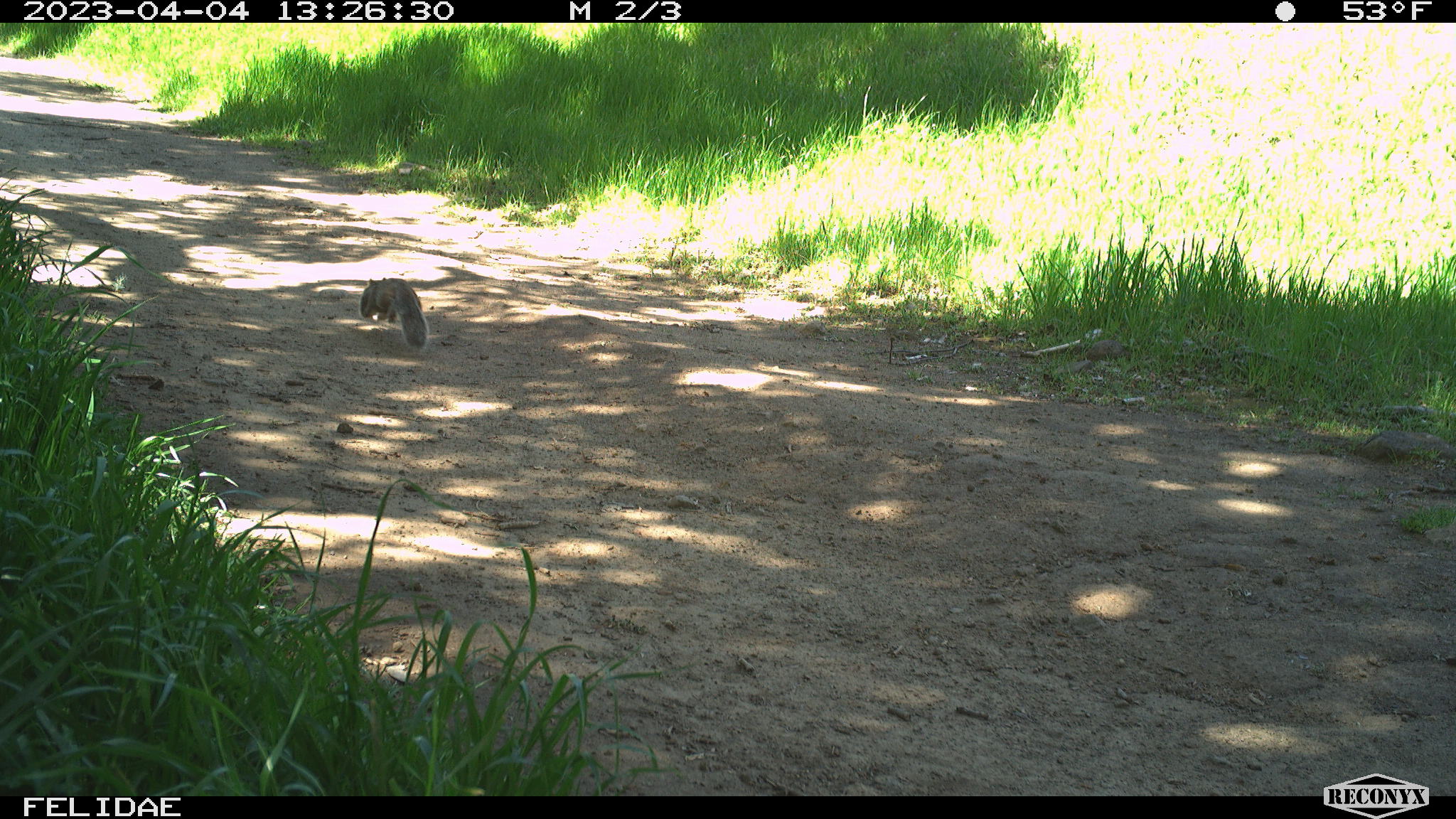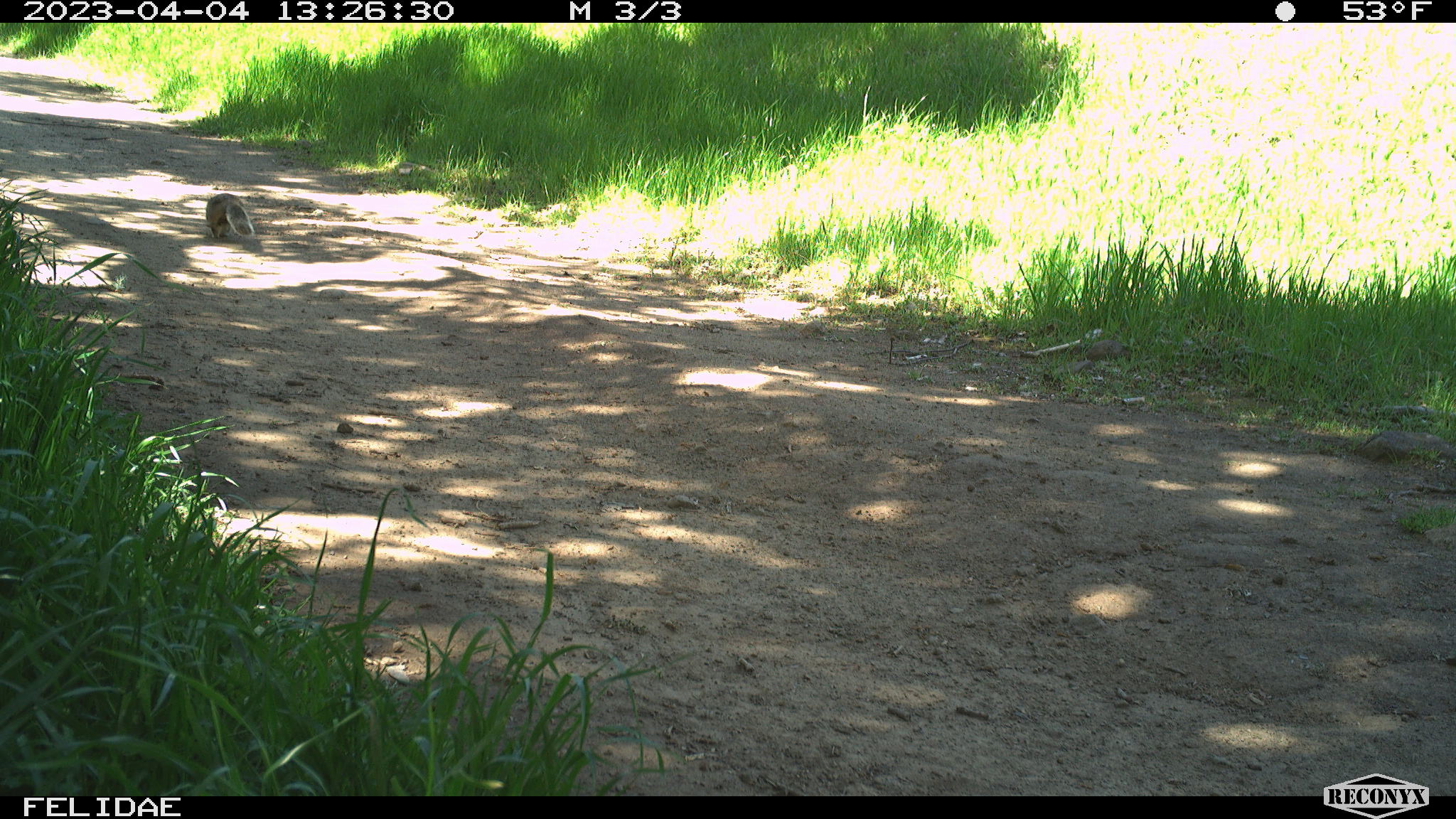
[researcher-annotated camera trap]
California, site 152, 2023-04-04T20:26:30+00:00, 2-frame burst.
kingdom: Animalia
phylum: Chordata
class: Mammalia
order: Rodentia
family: Sciuridae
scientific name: Sciuridae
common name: squirrel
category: unknown squirrel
Unknown squirrel (squirrel) (Sciuridae).